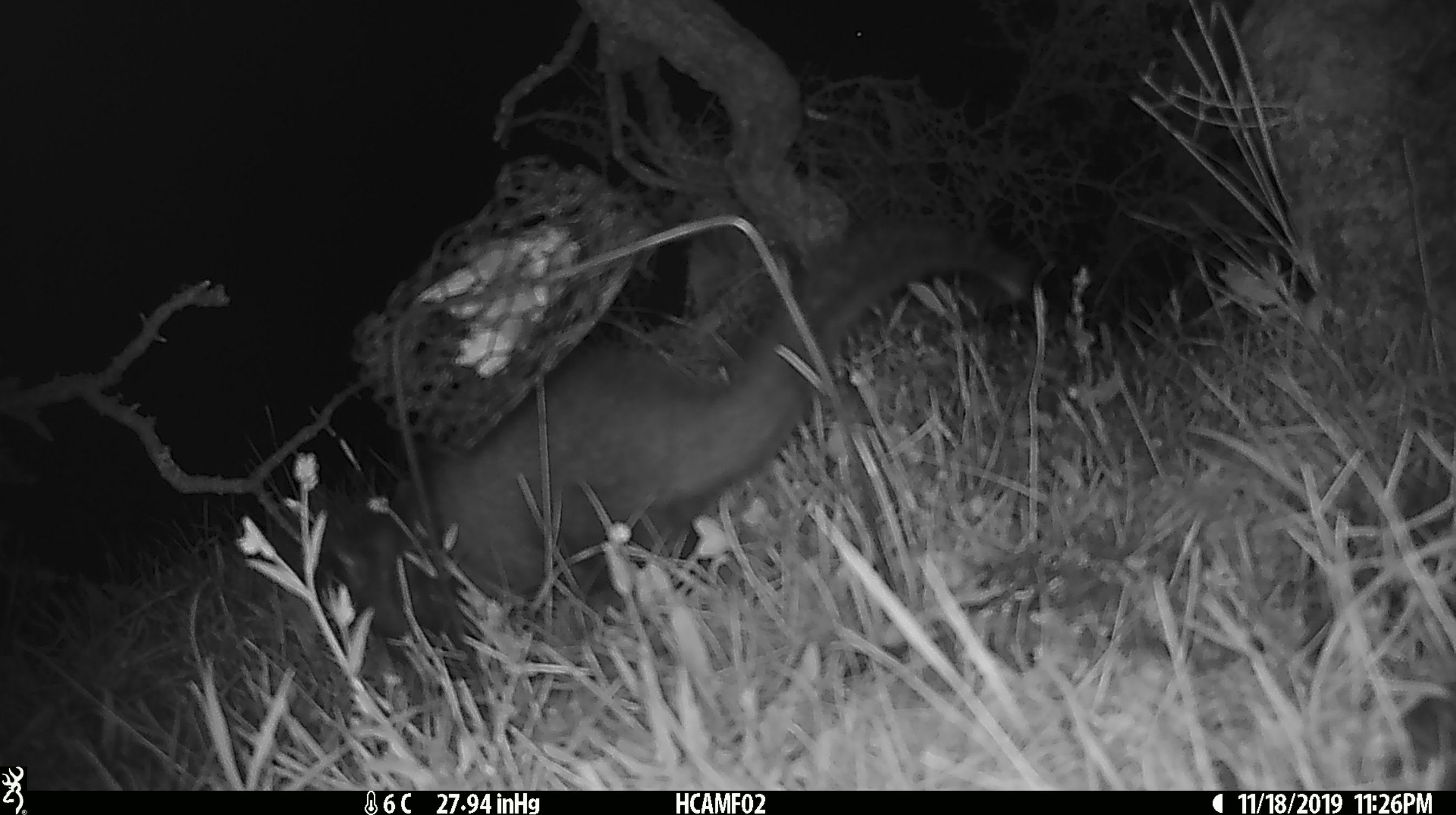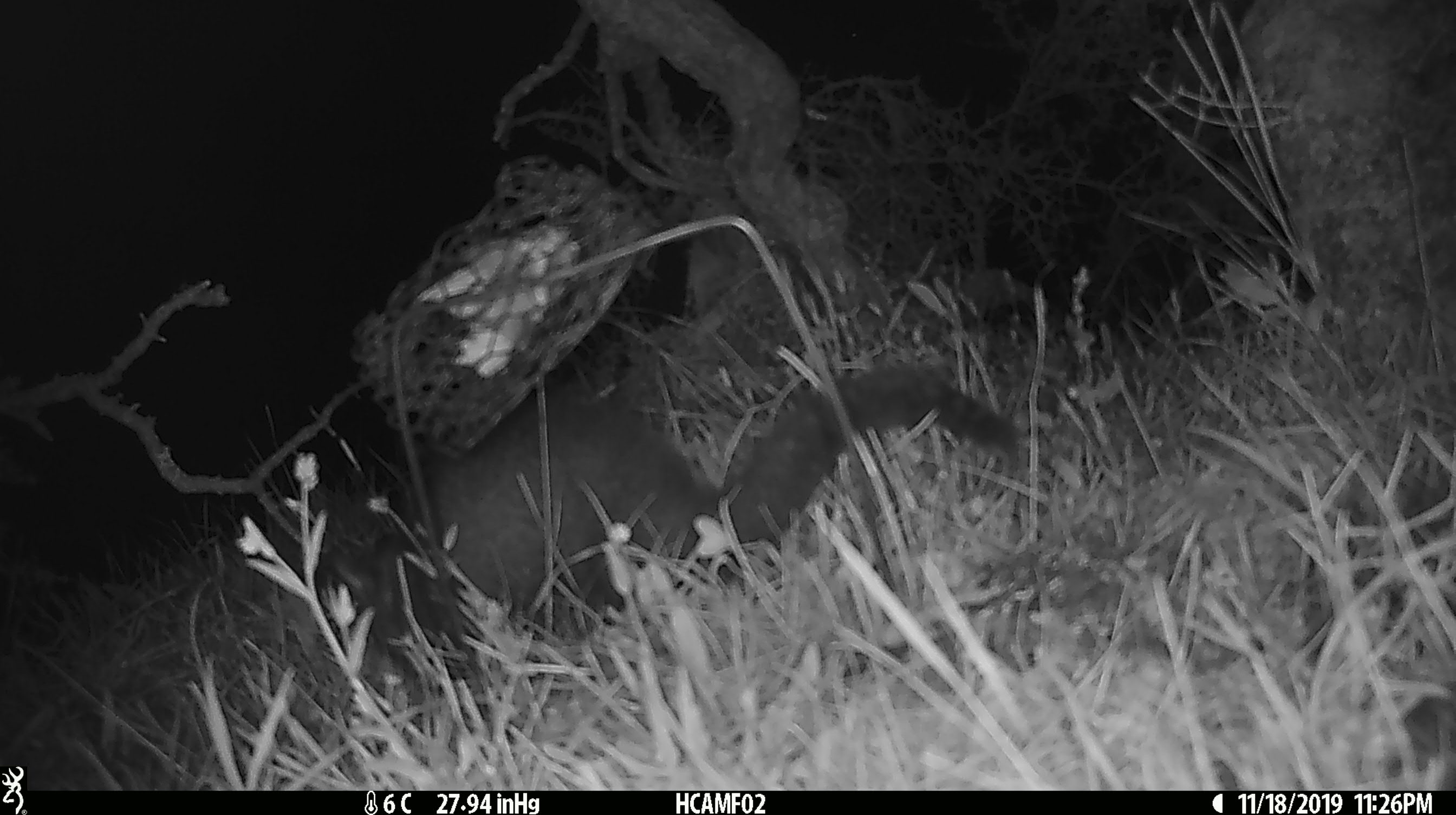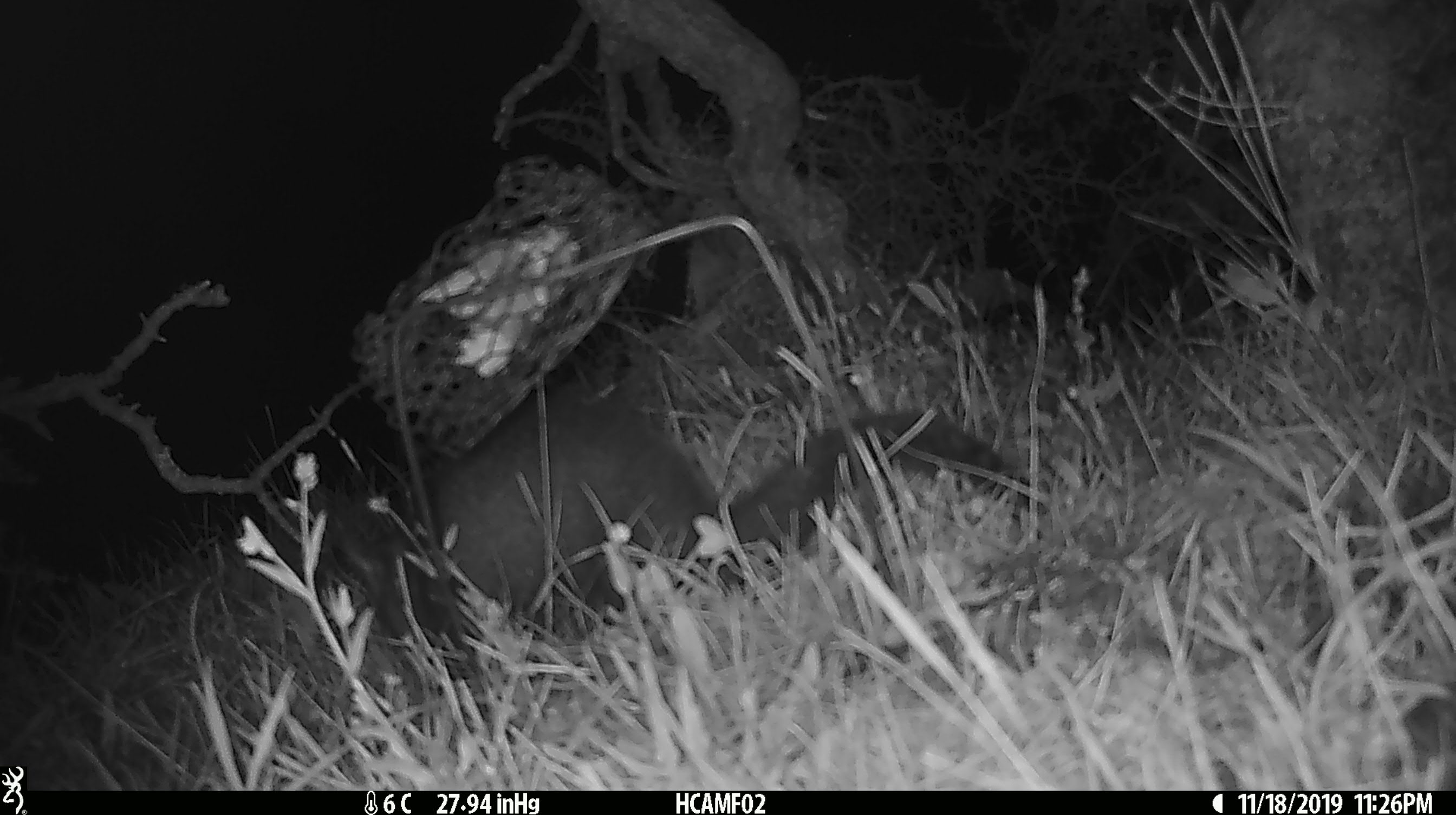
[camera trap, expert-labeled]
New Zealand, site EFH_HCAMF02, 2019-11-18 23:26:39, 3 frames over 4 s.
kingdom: Animalia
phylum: Chordata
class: Mammalia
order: Diprotodontia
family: Phalangeridae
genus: Trichosurus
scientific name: Trichosurus vulpecula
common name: common brushtail possum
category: possum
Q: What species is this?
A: Possum (common brushtail possum) (Trichosurus vulpecula).